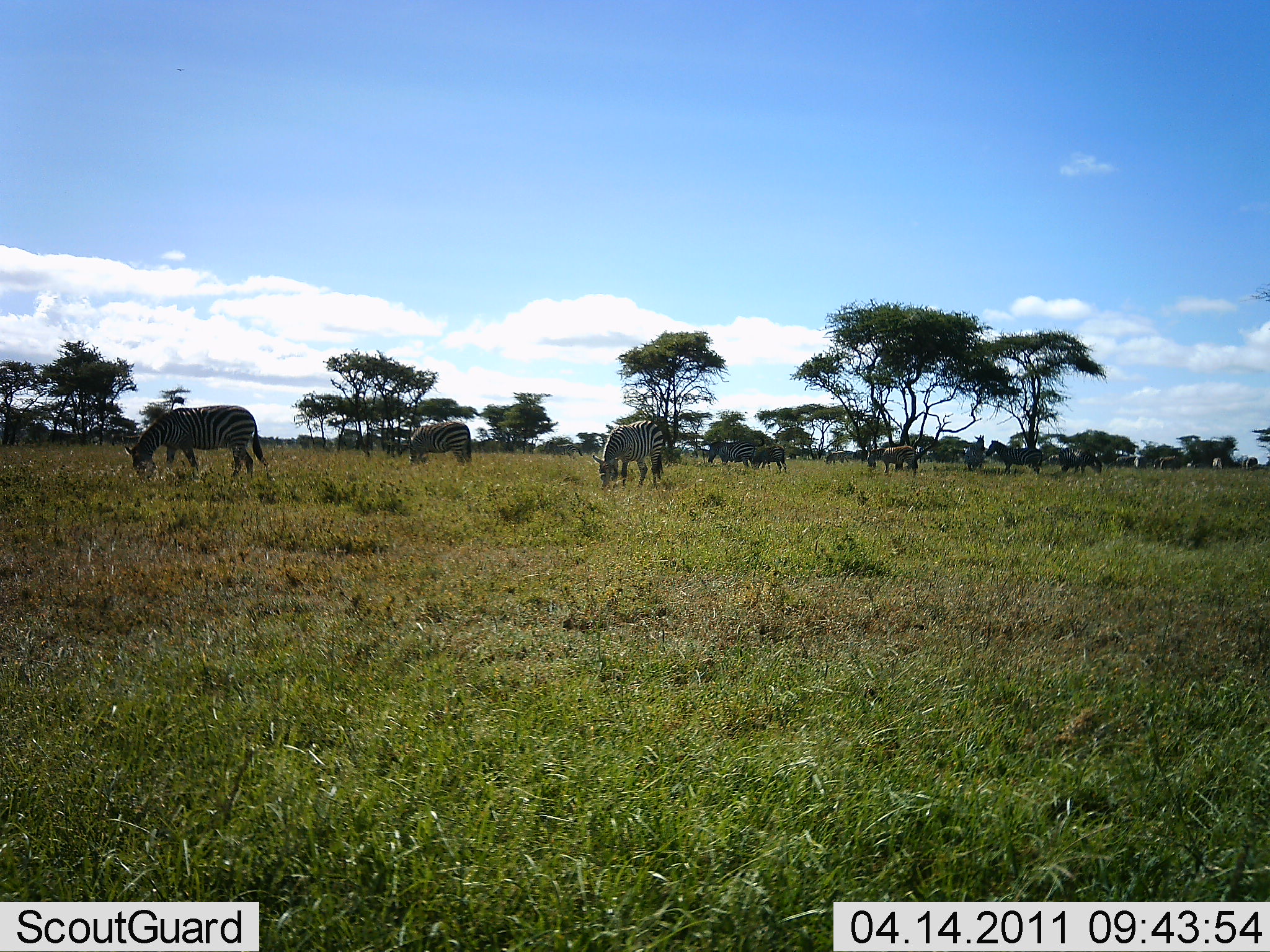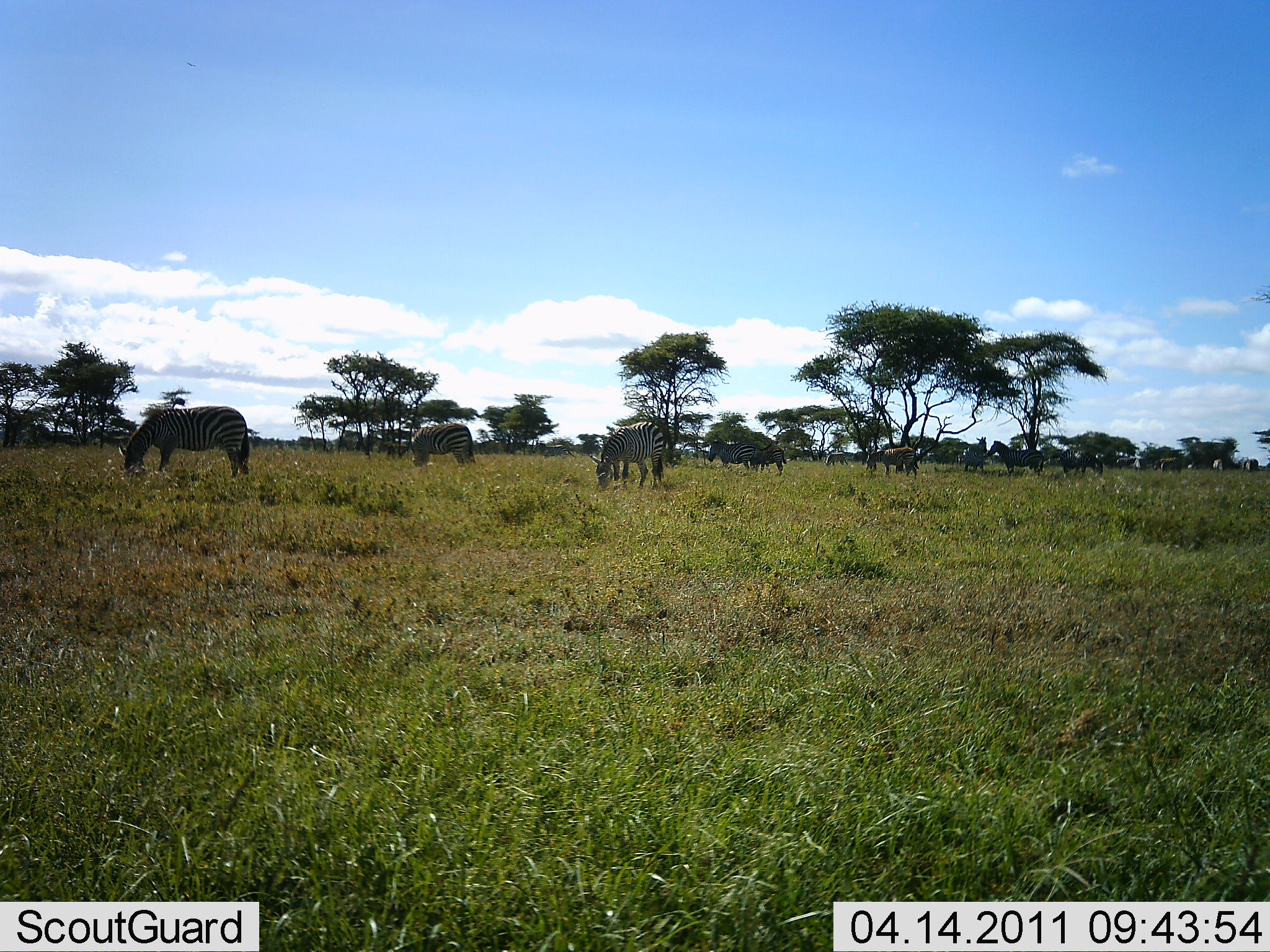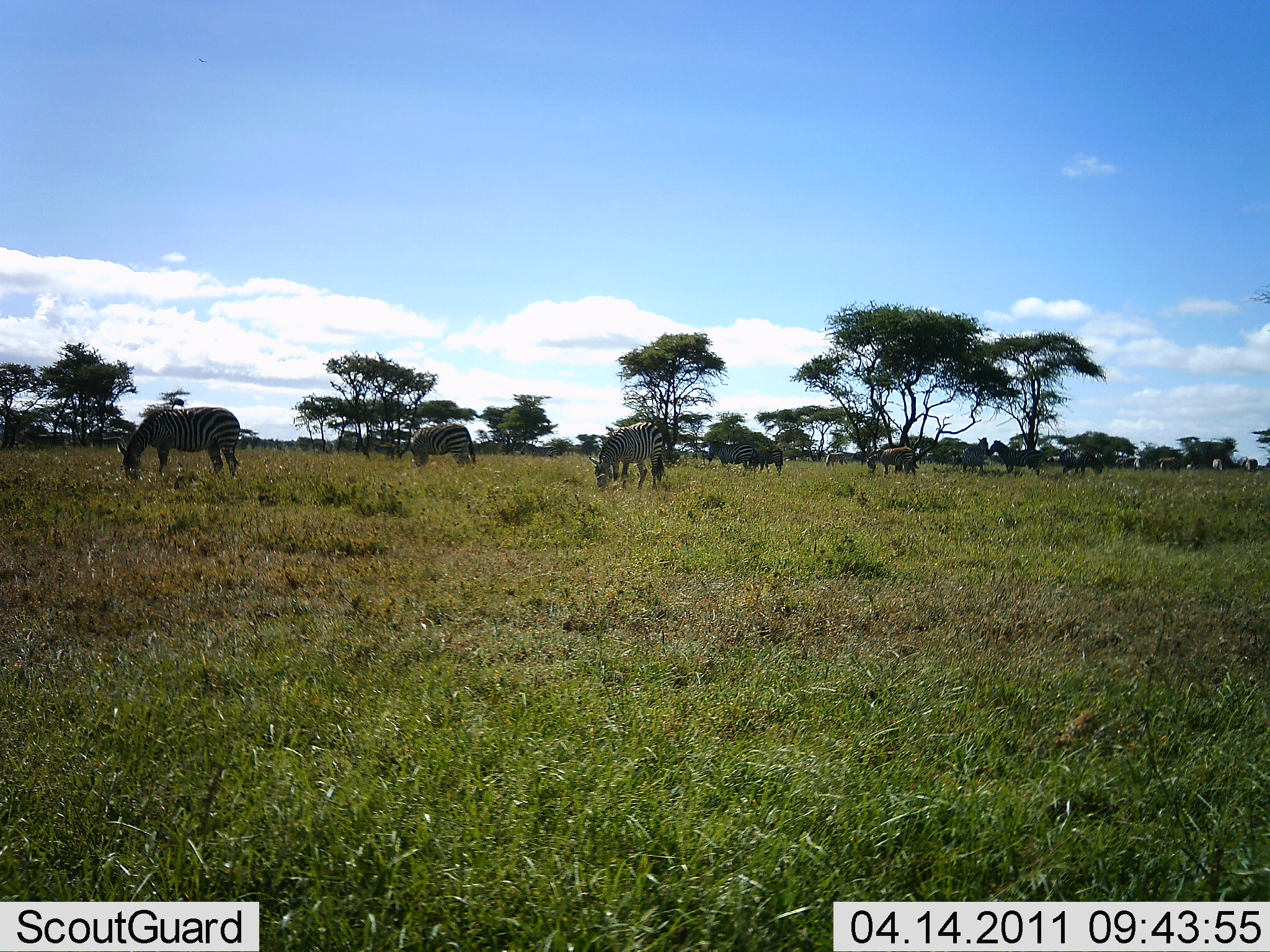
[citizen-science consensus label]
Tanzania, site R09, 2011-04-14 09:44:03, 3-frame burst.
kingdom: Animalia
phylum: Chordata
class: Mammalia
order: Perissodactyla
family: Equidae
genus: Equus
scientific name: Equus quagga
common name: plains zebra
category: zebra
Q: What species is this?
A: Zebra (plains zebra) (Equus quagga).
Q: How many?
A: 11-50.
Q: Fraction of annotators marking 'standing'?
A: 42%.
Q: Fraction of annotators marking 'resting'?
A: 0%.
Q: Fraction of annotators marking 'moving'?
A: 8%.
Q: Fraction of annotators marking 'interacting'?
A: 0%.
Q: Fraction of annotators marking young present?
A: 8%.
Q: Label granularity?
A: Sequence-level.